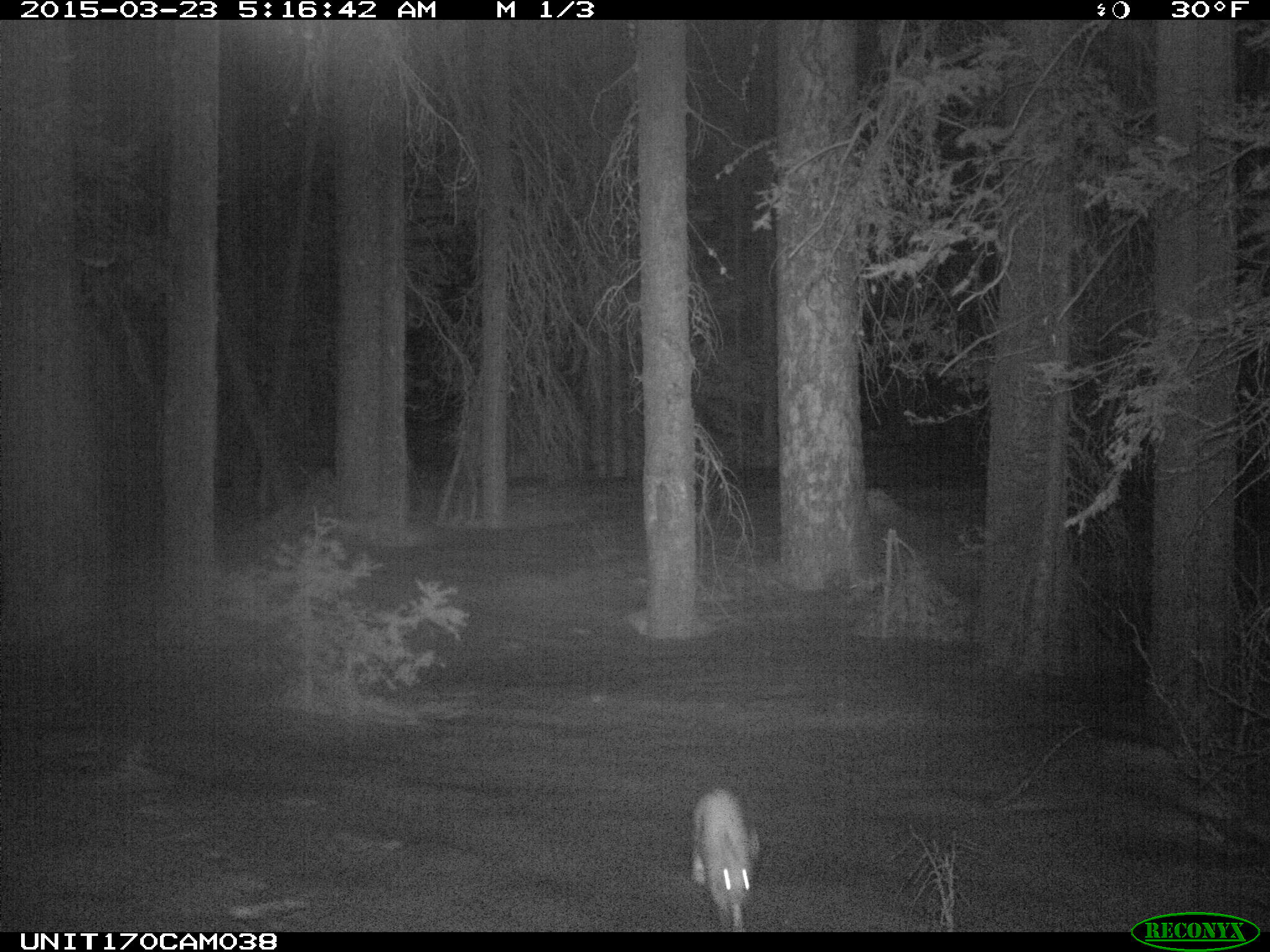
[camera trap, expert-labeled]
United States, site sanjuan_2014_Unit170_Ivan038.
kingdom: Animalia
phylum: Chordata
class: Mammalia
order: Lagomorpha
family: Leporidae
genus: Lepus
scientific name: Lepus americanus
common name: snowshoe hare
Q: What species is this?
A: Lepus americanus (snowshoe hare).